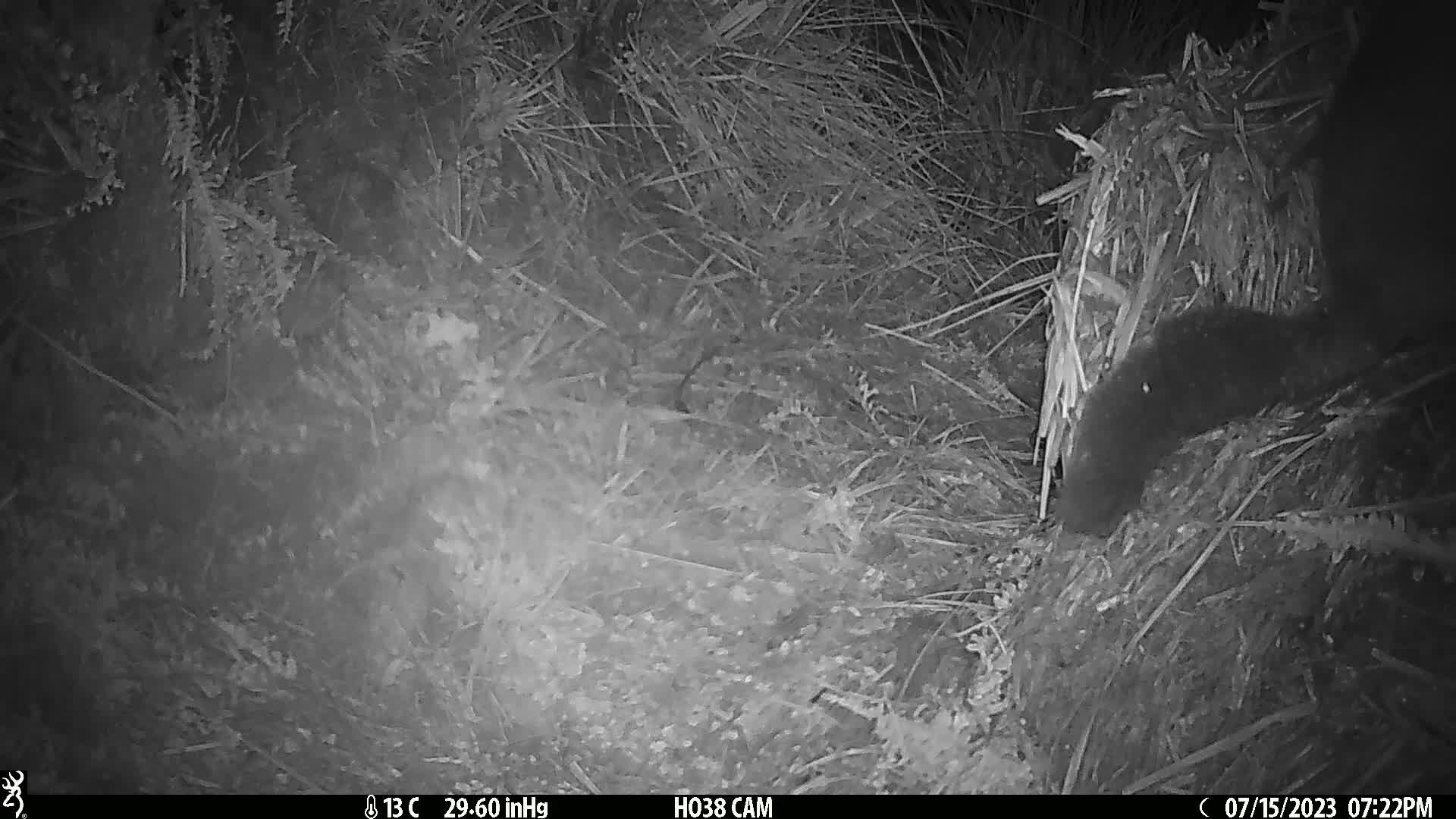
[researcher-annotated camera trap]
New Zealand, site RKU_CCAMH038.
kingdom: Animalia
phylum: Chordata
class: Mammalia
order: Diprotodontia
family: Phalangeridae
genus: Trichosurus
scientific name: Trichosurus vulpecula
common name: common brushtail possum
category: possum